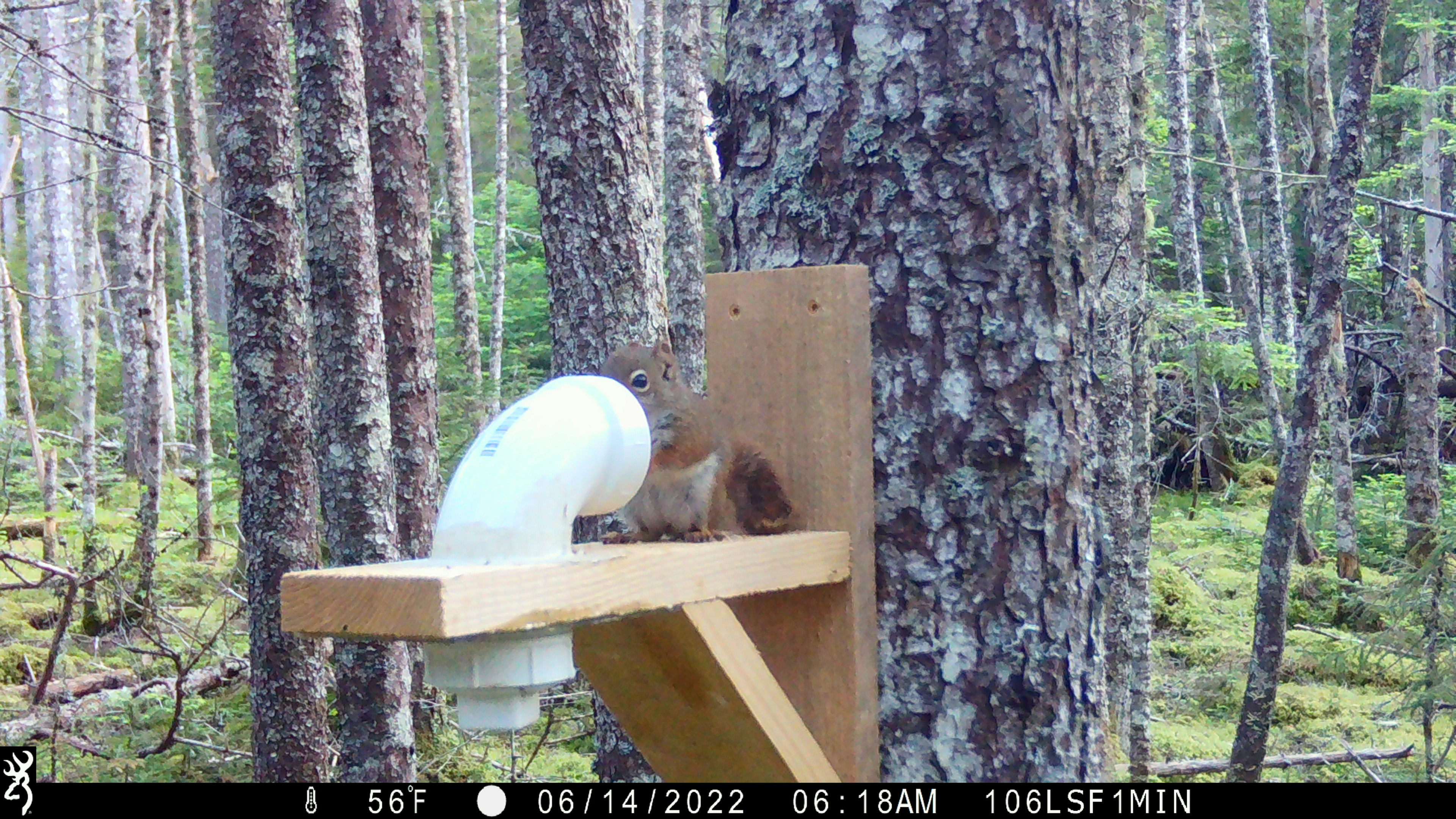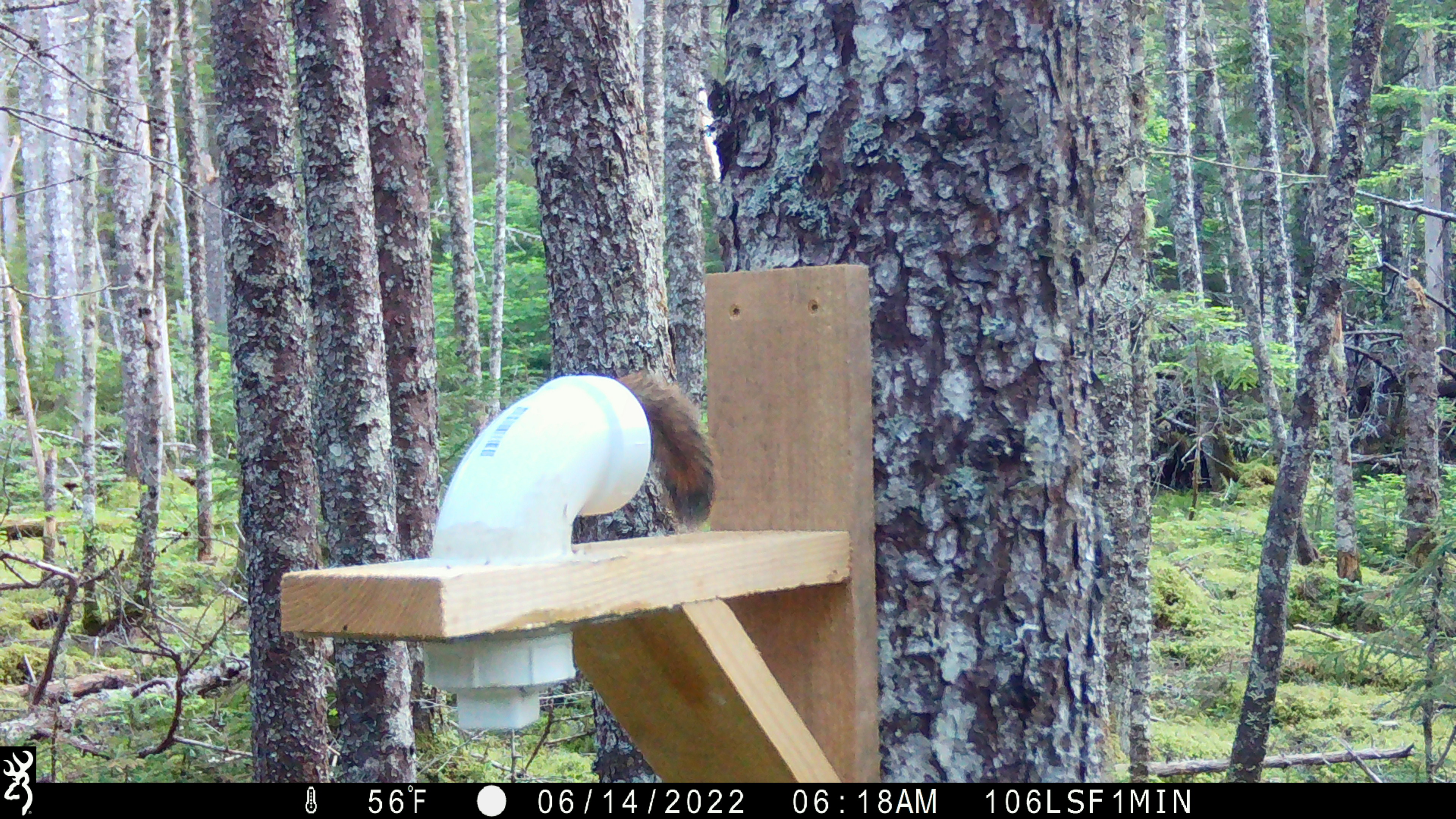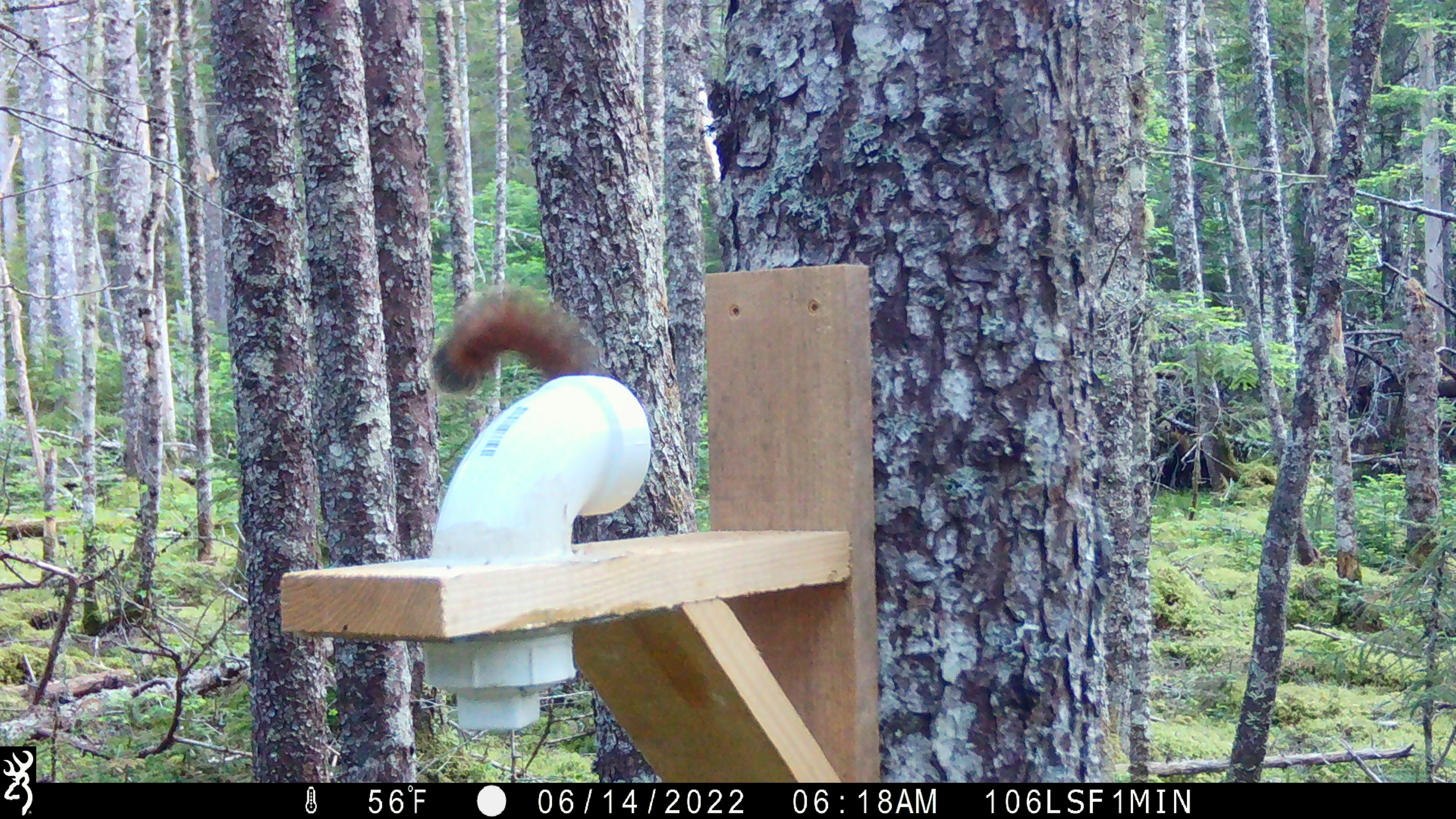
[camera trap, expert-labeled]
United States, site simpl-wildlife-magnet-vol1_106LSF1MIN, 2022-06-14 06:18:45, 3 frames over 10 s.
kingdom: Animalia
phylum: Chordata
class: Mammalia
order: Rodentia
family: Sciuridae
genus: Tamiasciurus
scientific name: Tamiasciurus hudsonicus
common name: red squirrel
Red squirrel (Tamiasciurus hudsonicus).